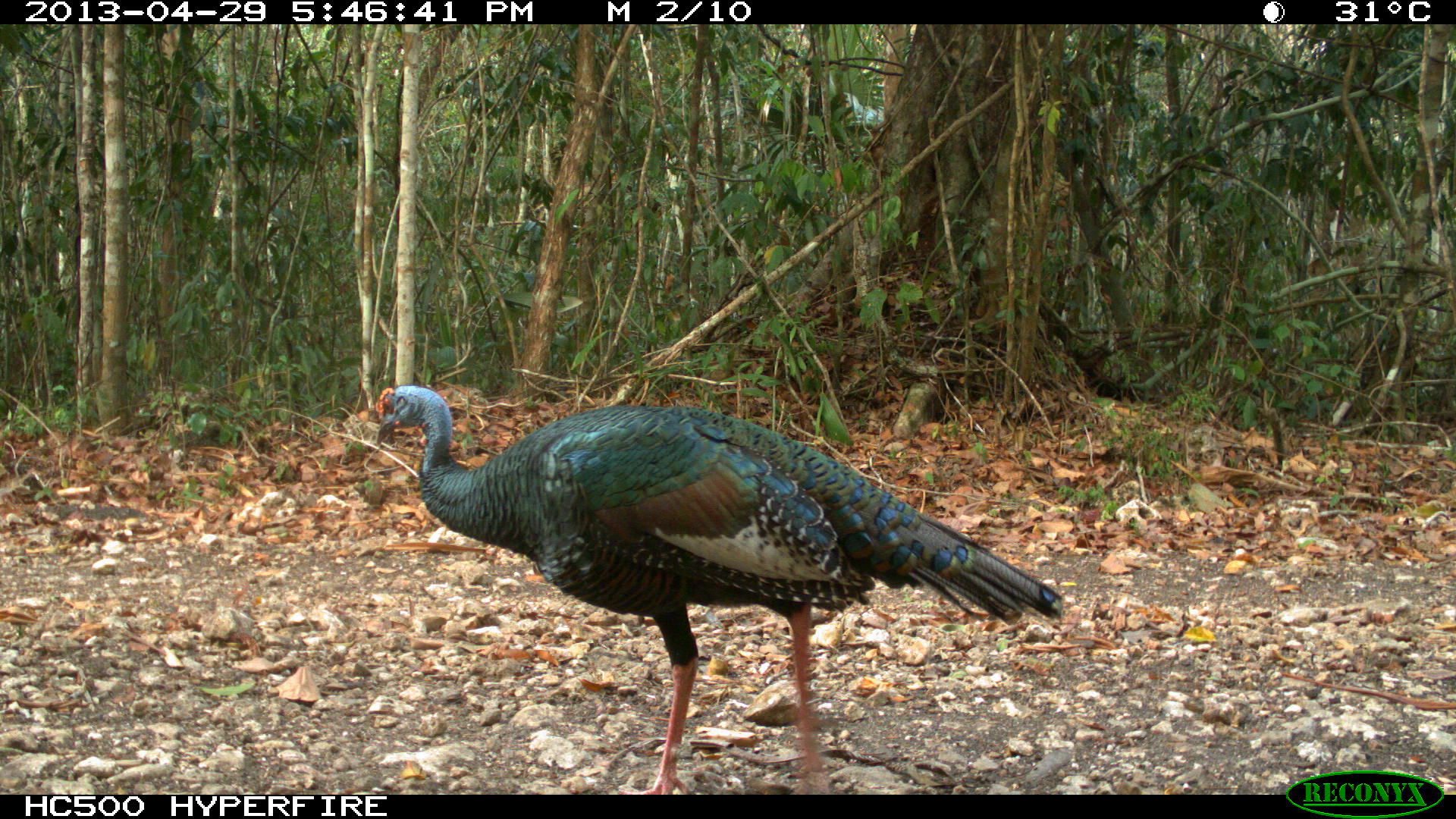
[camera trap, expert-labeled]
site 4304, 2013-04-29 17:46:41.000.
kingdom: Animalia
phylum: Chordata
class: Aves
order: Galliformes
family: Phasianidae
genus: Meleagris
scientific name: Meleagris ocellata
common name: ocellated turkey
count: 1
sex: male